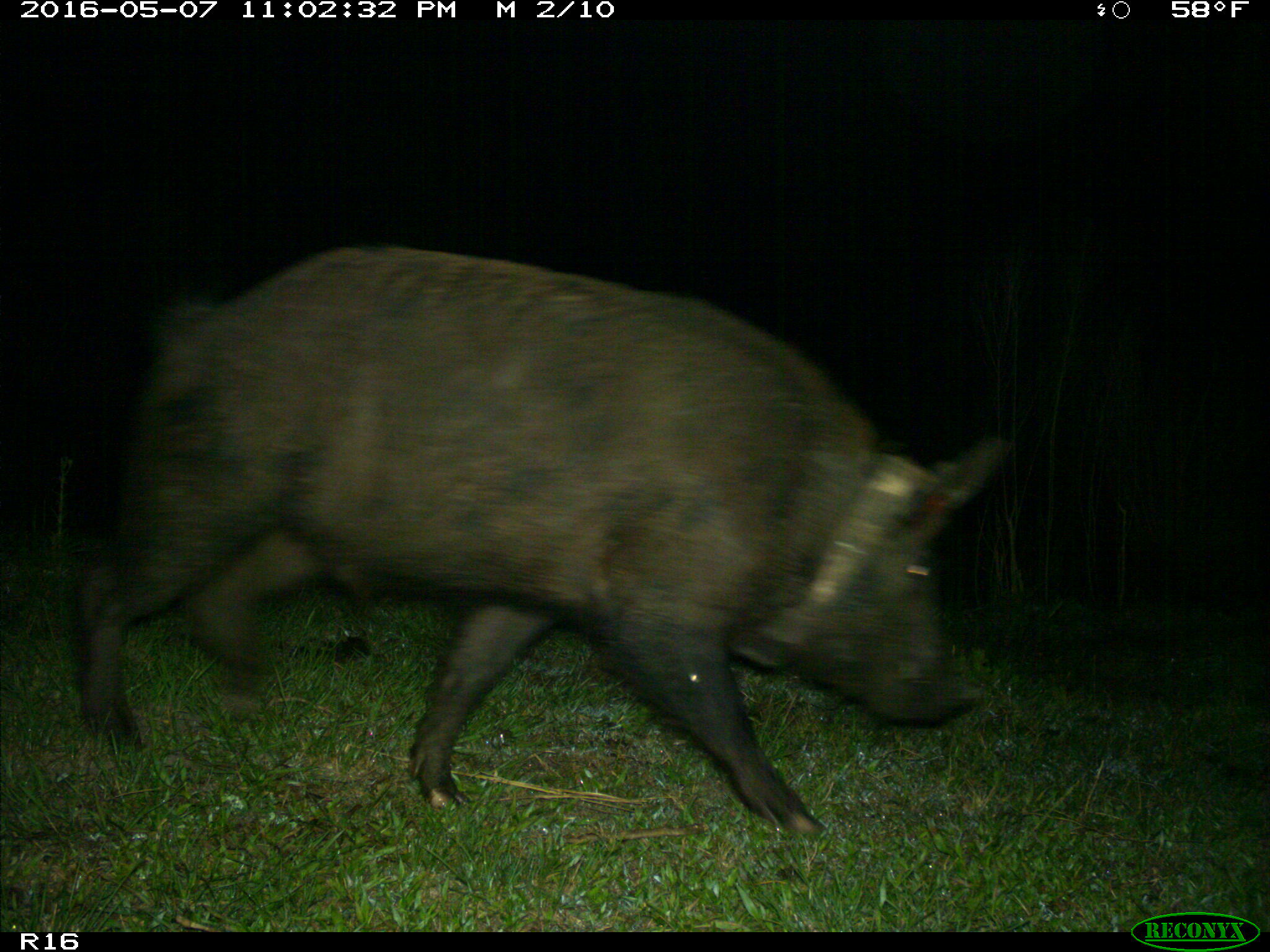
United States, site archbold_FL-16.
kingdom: Animalia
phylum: Chordata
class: Mammalia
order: Artiodactyla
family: Suidae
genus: Sus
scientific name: Sus scrofa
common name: wild boar